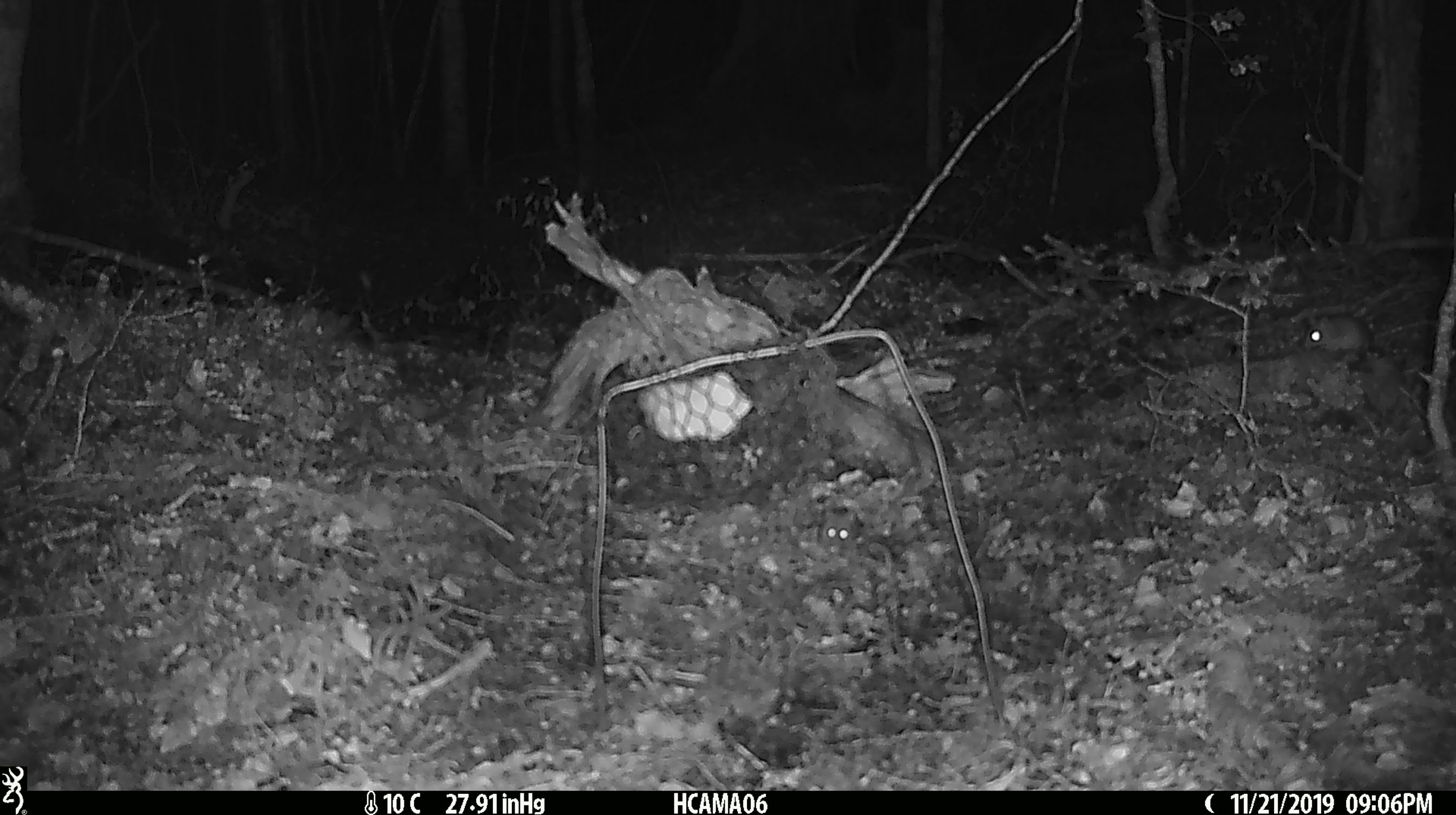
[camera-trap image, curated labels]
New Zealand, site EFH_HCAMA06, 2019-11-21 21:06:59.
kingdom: Animalia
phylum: Chordata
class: Mammalia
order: Rodentia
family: Muridae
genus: Mus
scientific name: Mus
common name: mouse